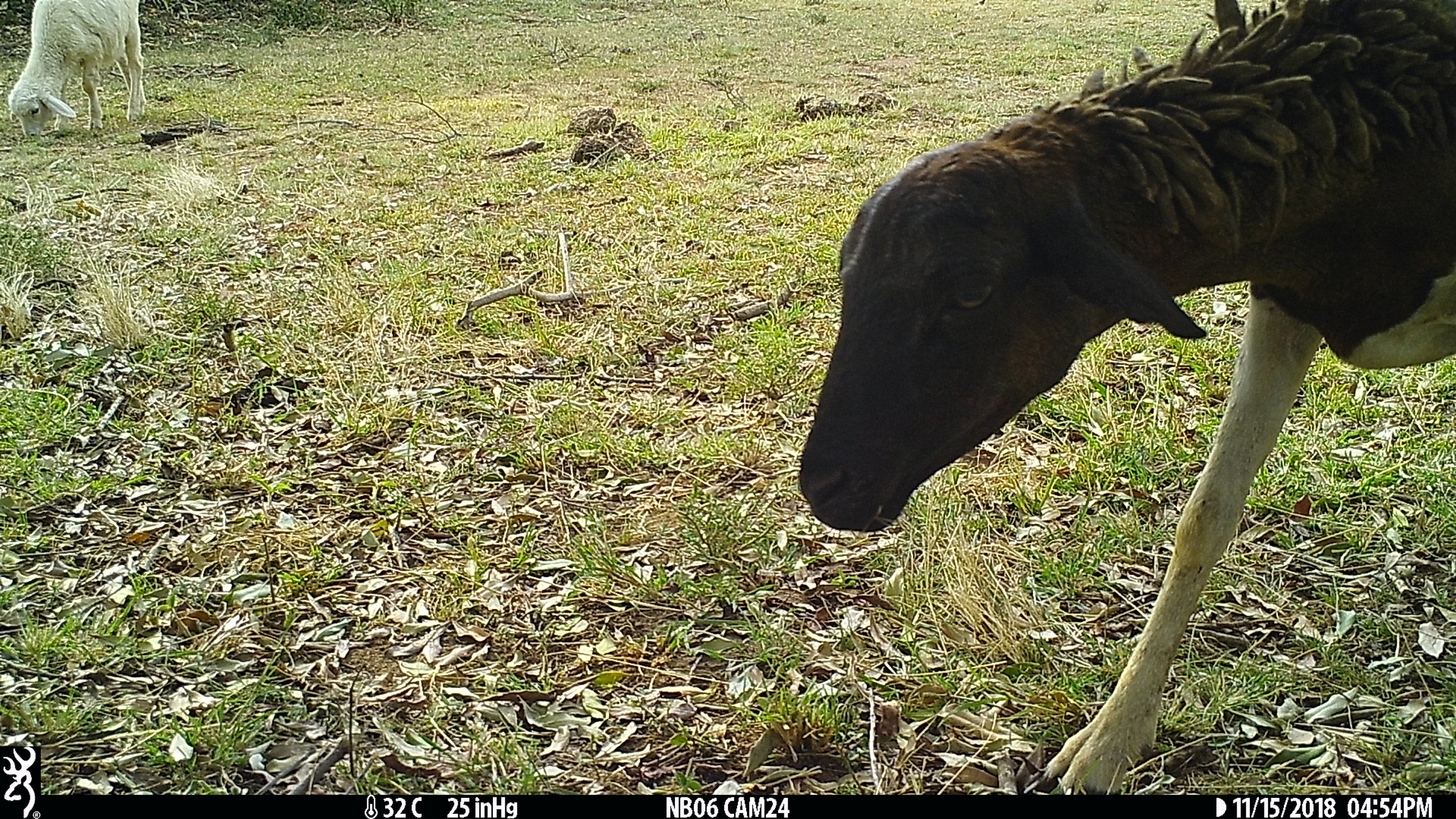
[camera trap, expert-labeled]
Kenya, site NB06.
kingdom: Animalia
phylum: Chordata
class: Mammalia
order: Artiodactyla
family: Bovidae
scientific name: Bovidae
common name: sheep or goat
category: shoat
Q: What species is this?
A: Shoat (sheep or goat) (Bovidae).